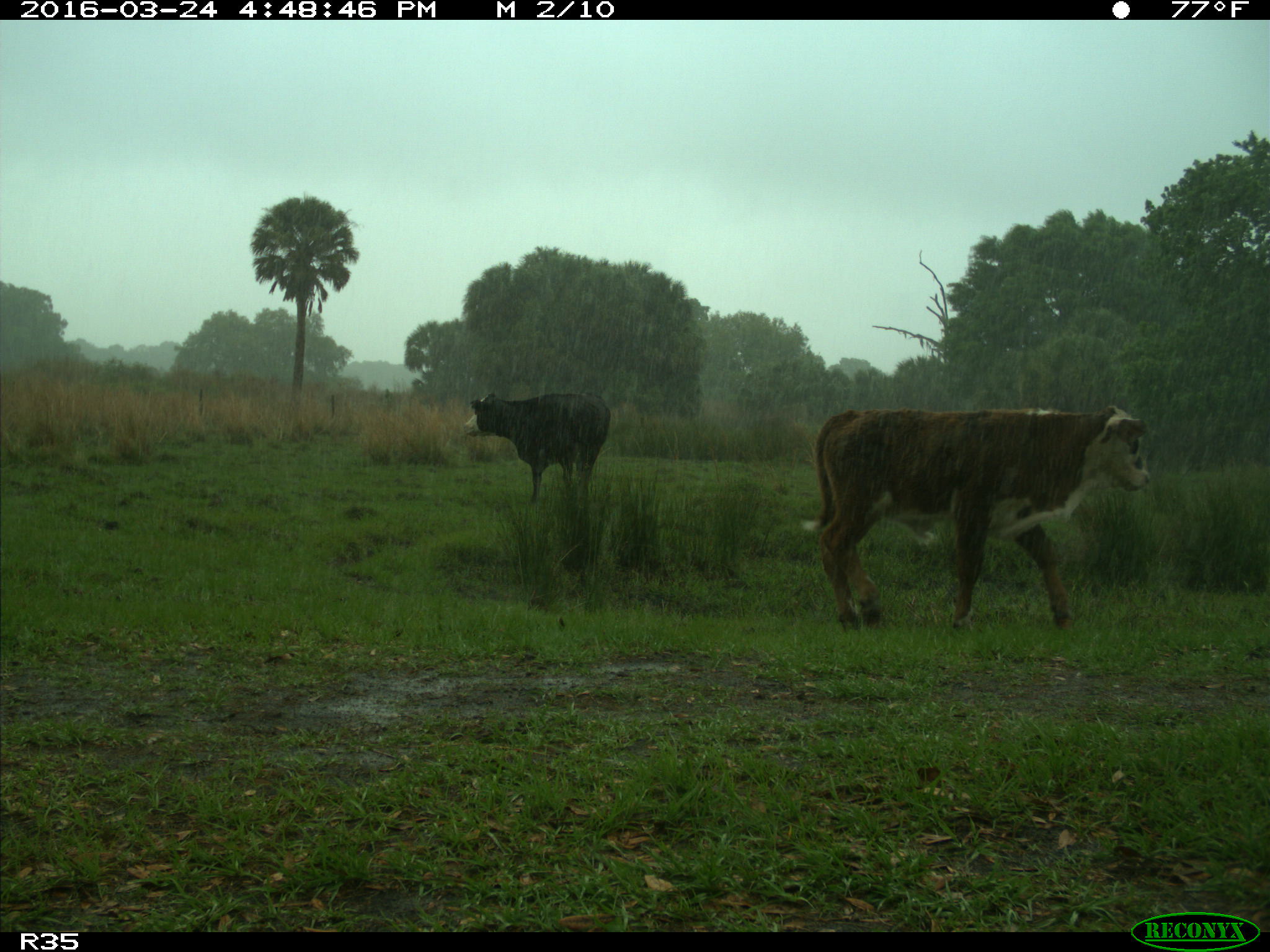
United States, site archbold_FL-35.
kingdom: Animalia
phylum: Chordata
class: Mammalia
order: Artiodactyla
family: Bovidae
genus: Bos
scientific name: Bos taurus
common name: domestic cow